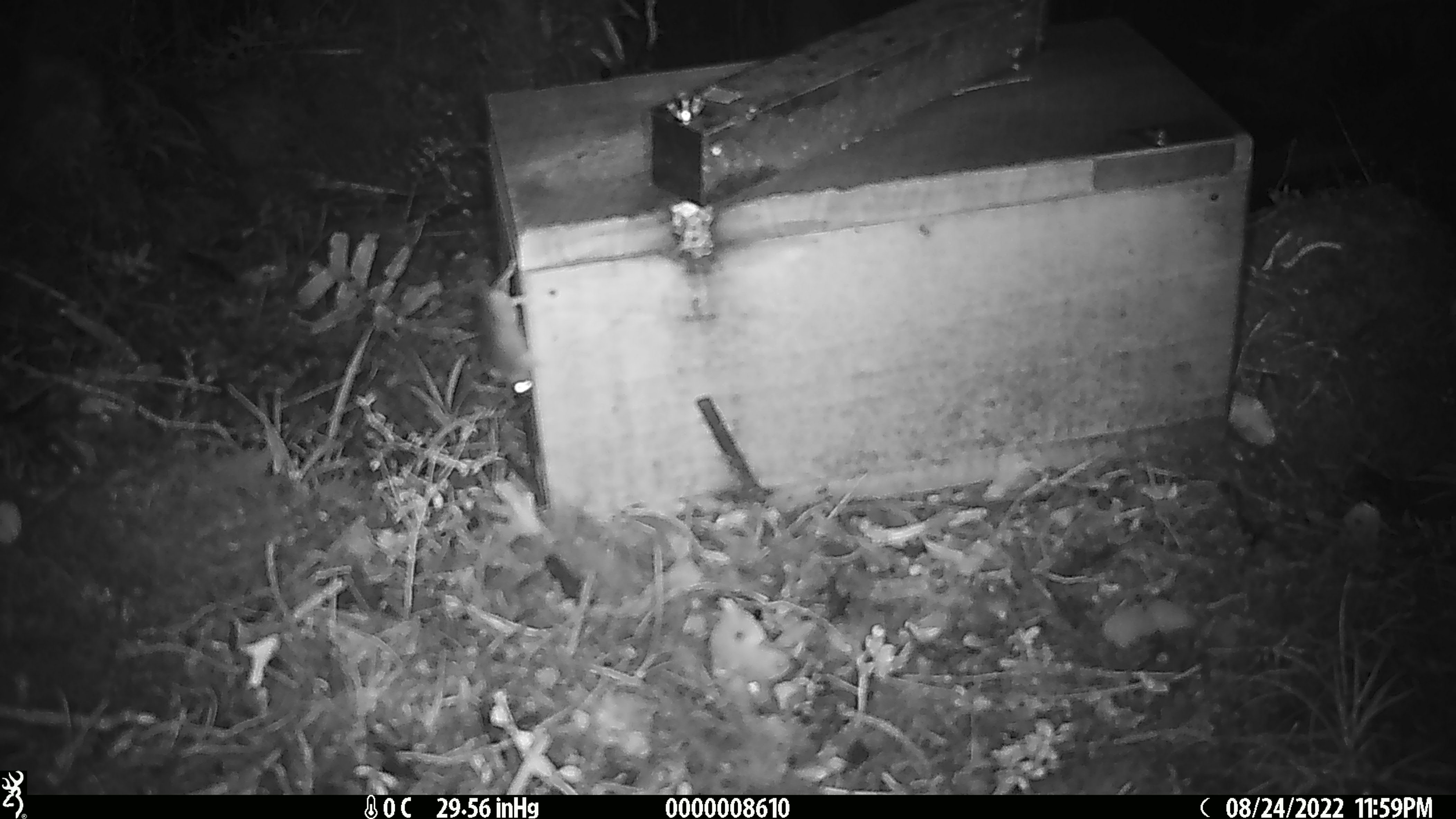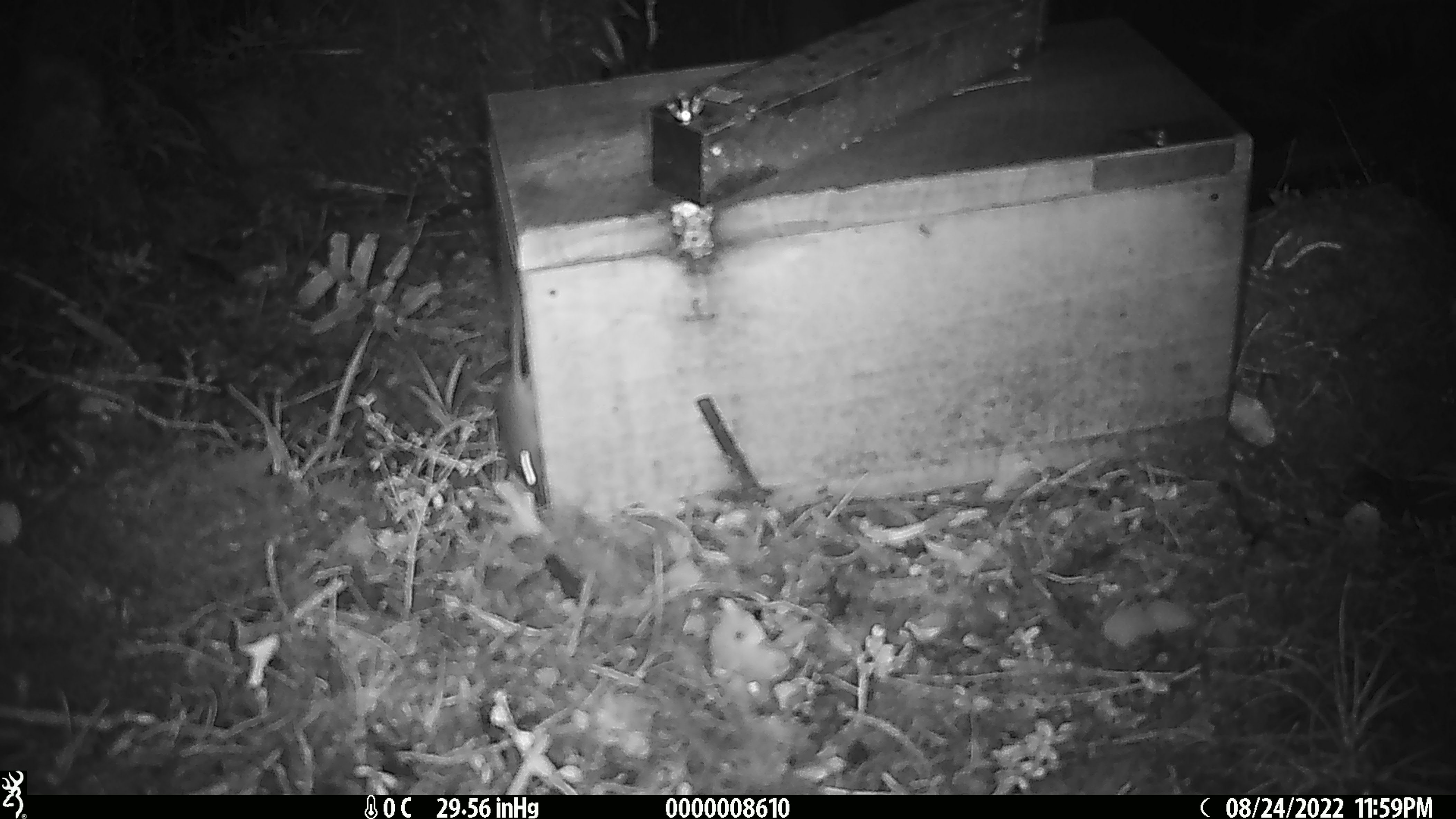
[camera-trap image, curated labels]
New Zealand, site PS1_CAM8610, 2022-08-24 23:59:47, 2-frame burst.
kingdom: Animalia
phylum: Chordata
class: Mammalia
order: Rodentia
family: Muridae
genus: Mus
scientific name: Mus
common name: mouse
Mouse (Mus).